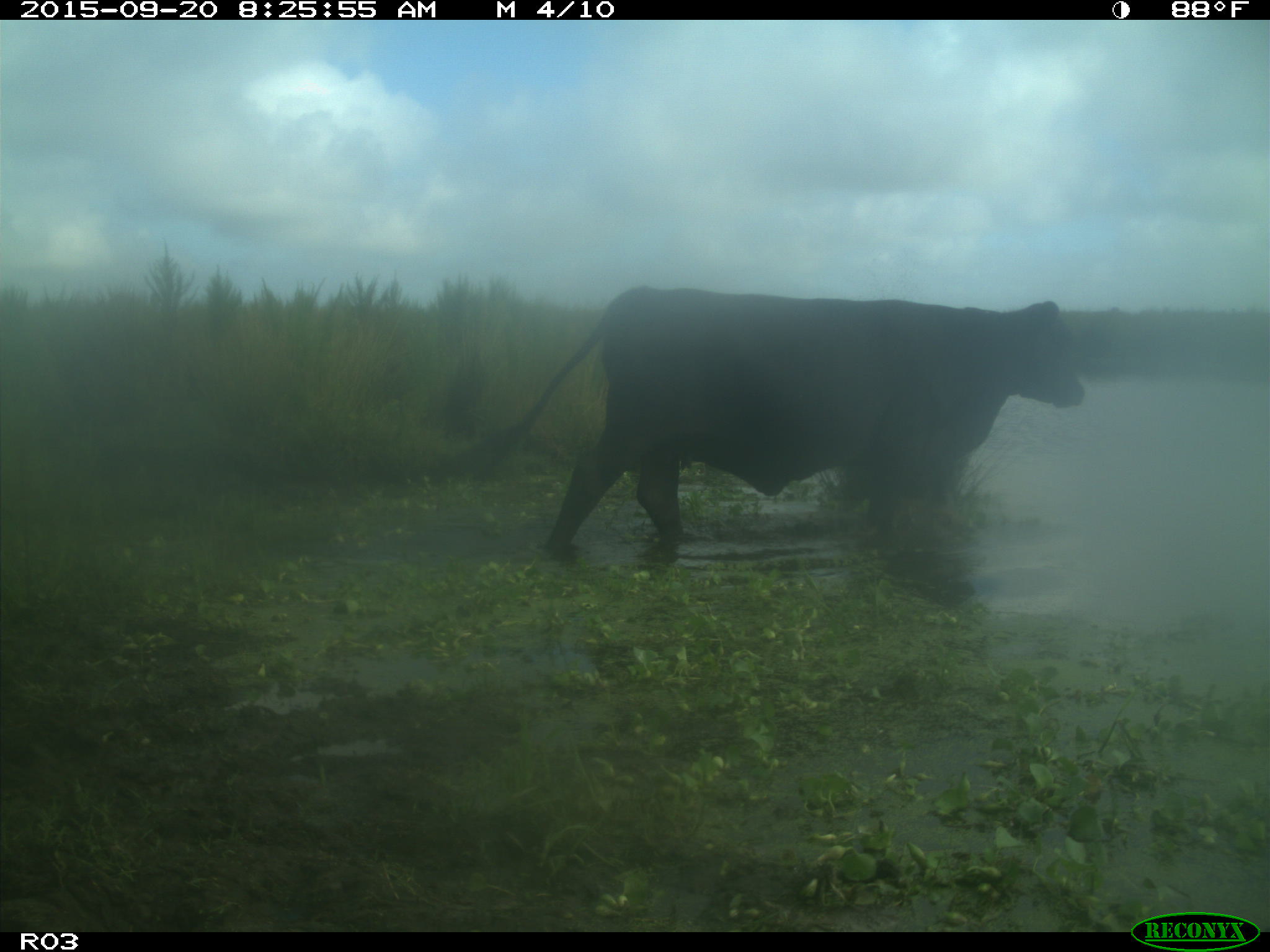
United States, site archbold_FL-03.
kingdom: Animalia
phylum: Chordata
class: Mammalia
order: Artiodactyla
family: Bovidae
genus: Bos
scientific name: Bos taurus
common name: domestic cow